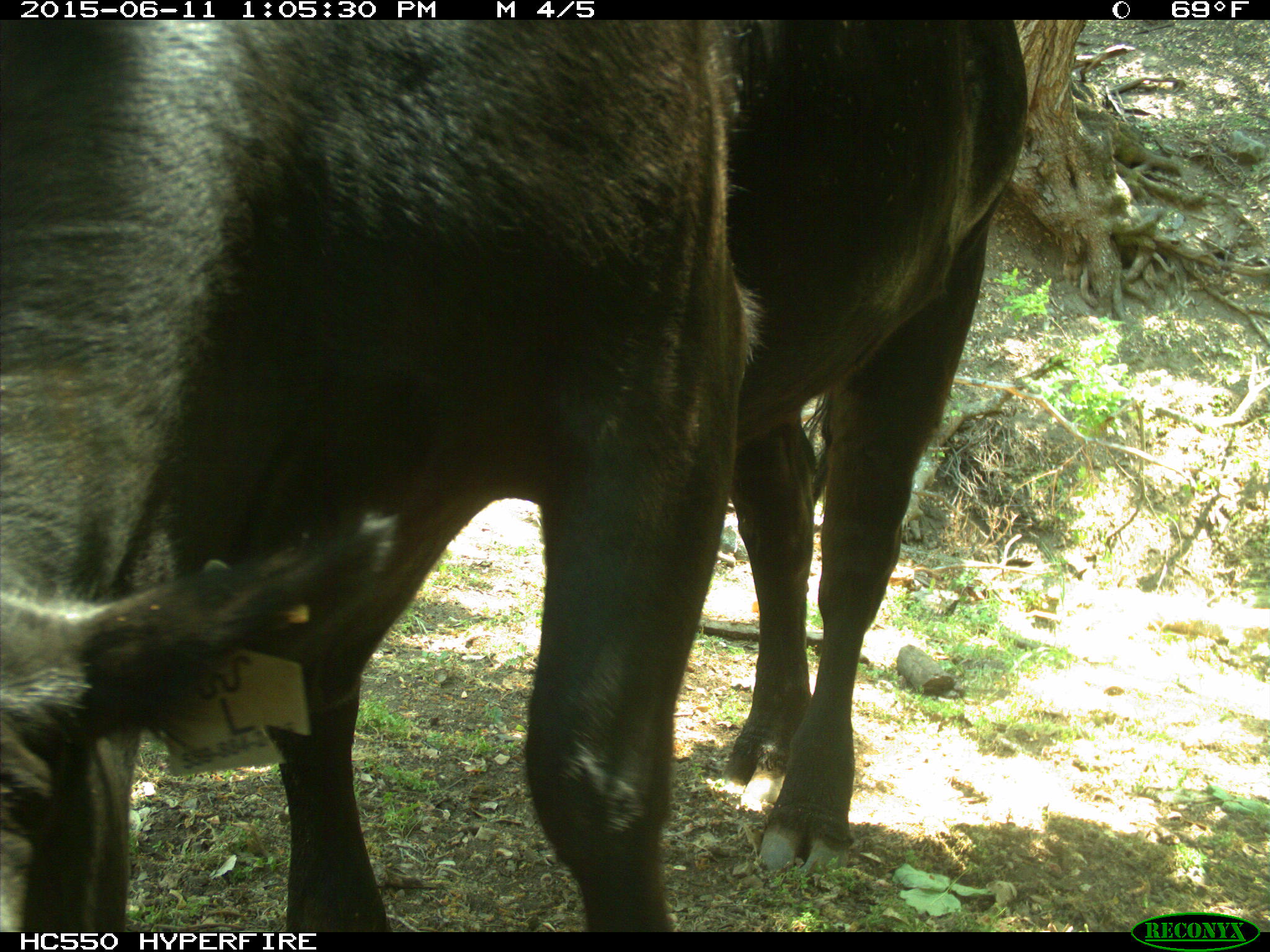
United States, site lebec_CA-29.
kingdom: Animalia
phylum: Chordata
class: Mammalia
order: Artiodactyla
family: Bovidae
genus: Bos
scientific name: Bos taurus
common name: domestic cow